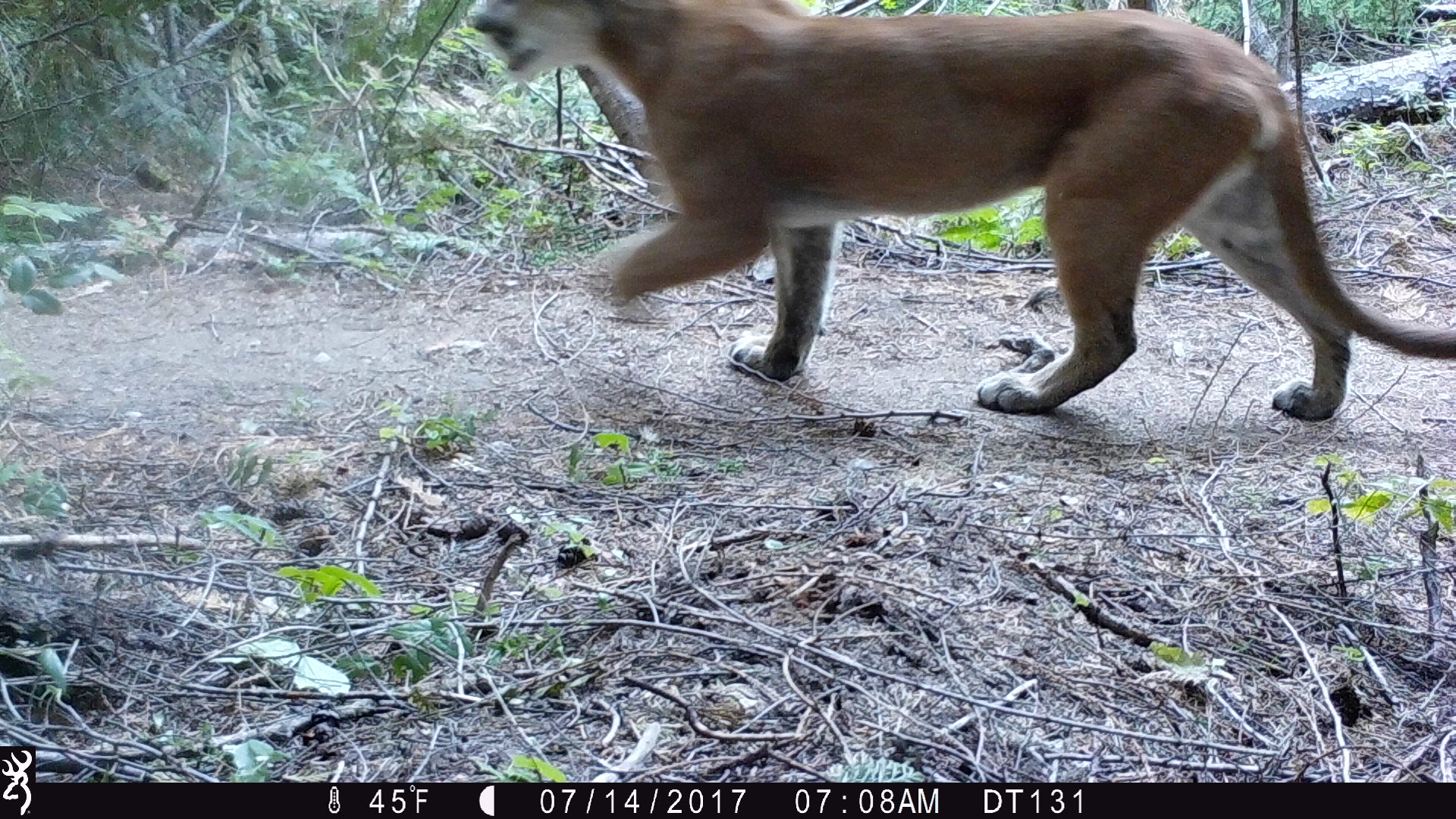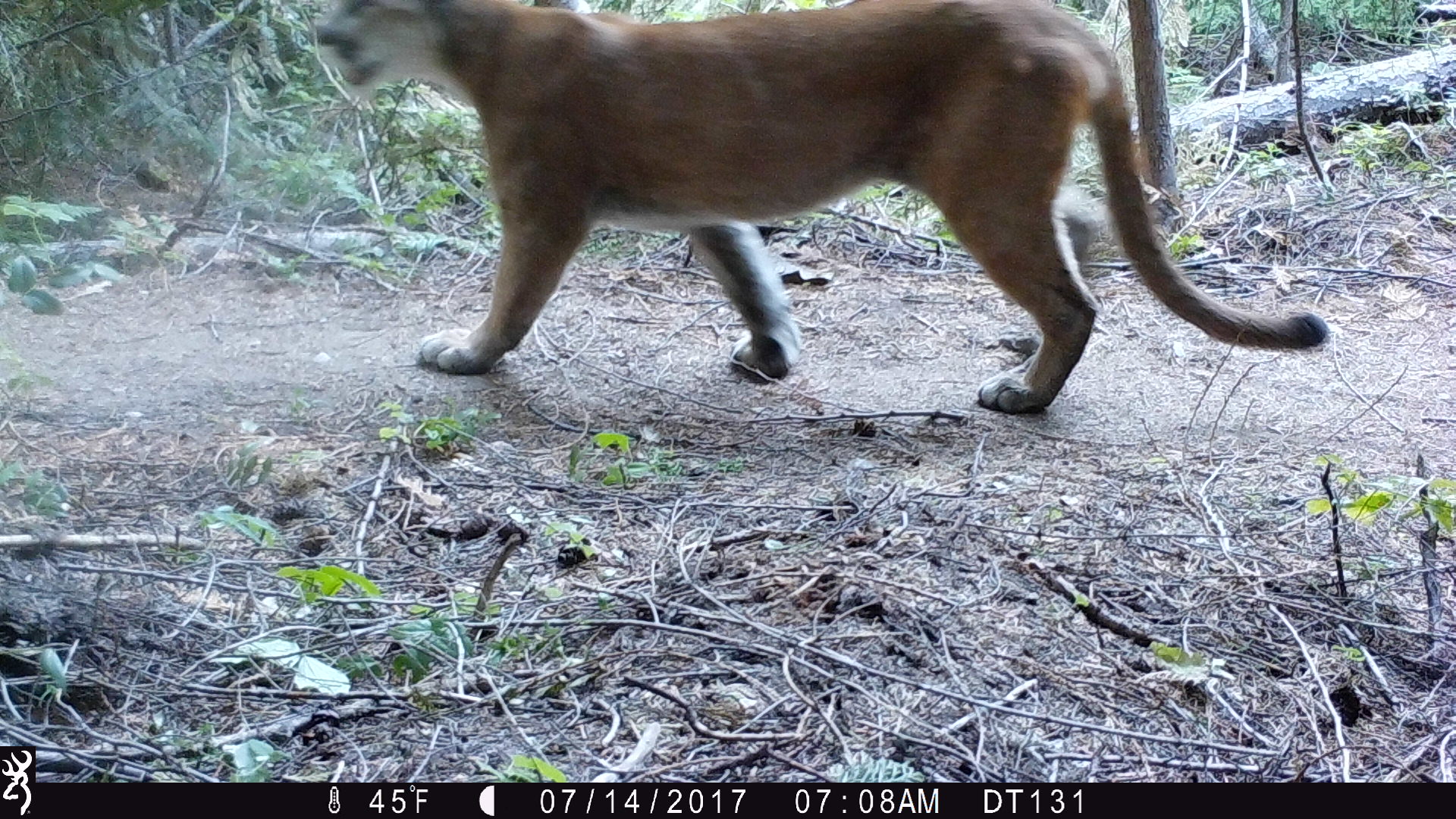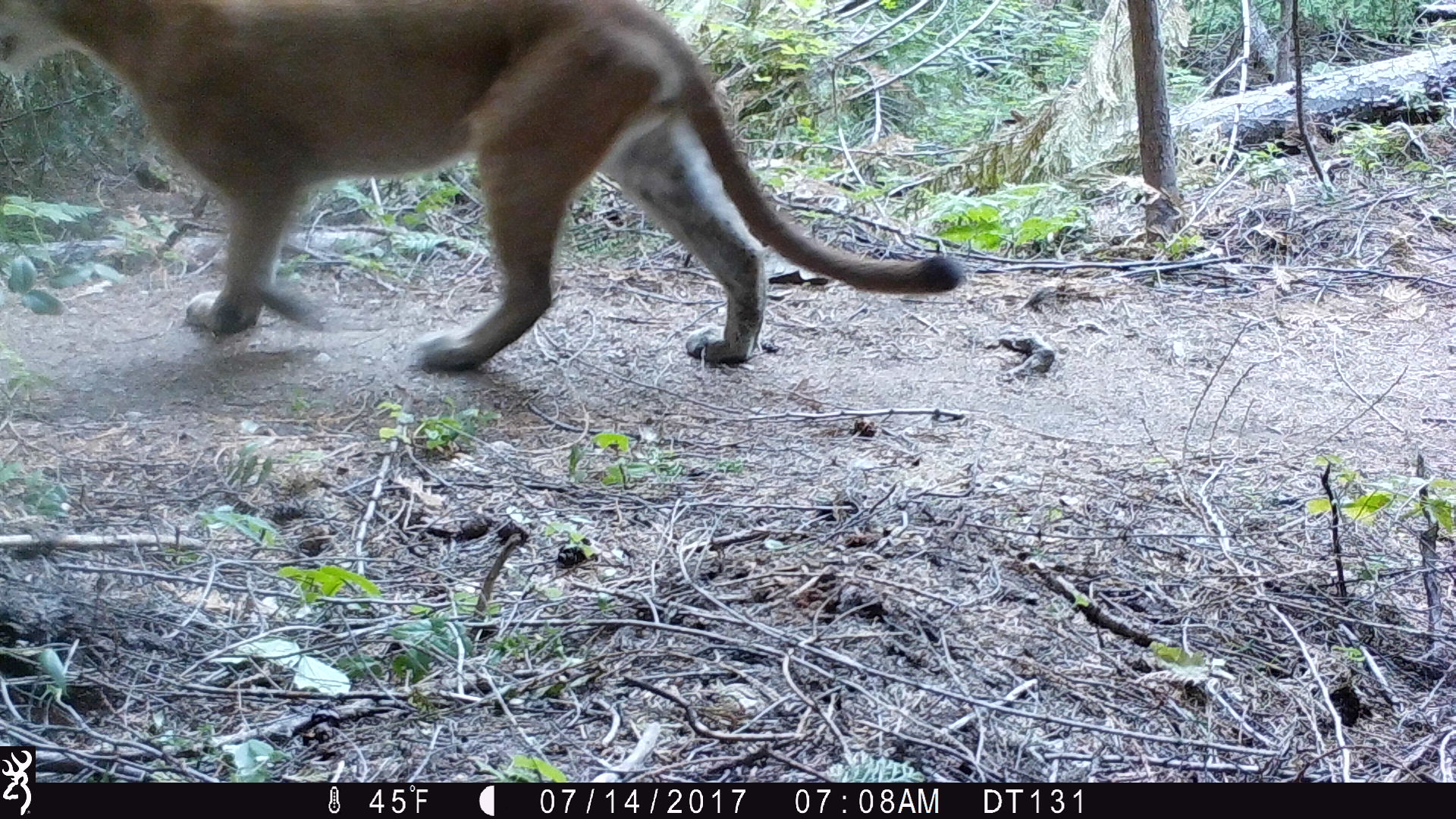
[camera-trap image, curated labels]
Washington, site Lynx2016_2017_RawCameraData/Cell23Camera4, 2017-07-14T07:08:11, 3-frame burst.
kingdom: Animalia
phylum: Chordata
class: Mammalia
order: Carnivora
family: Felidae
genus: Puma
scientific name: Puma concolor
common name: mountain lion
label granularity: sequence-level